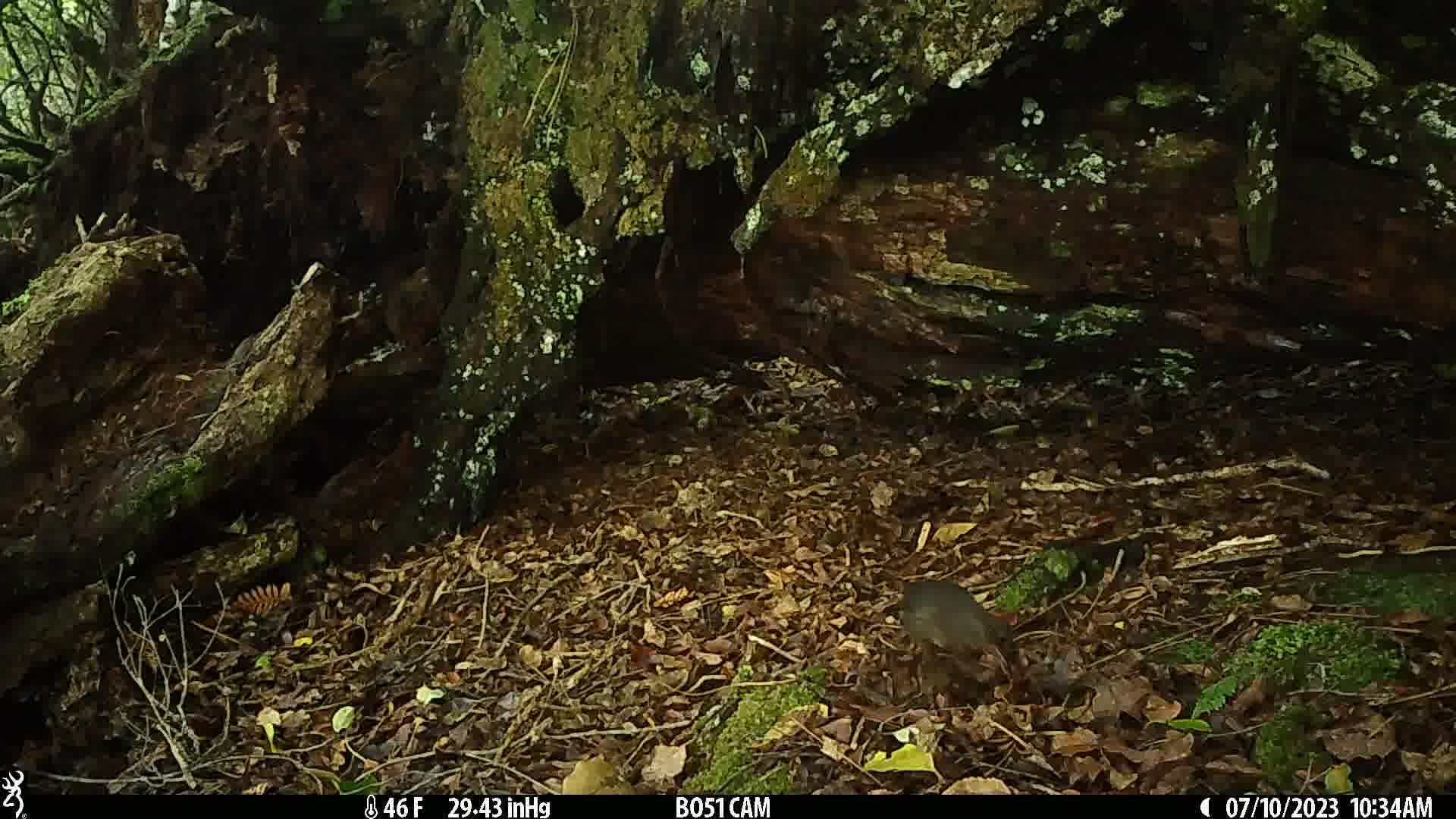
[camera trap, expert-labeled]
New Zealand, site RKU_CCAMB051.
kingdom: Animalia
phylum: Chordata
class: Aves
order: Passeriformes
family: Turdidae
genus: Turdus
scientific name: Turdus merula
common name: eurasian blackbird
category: blackbird